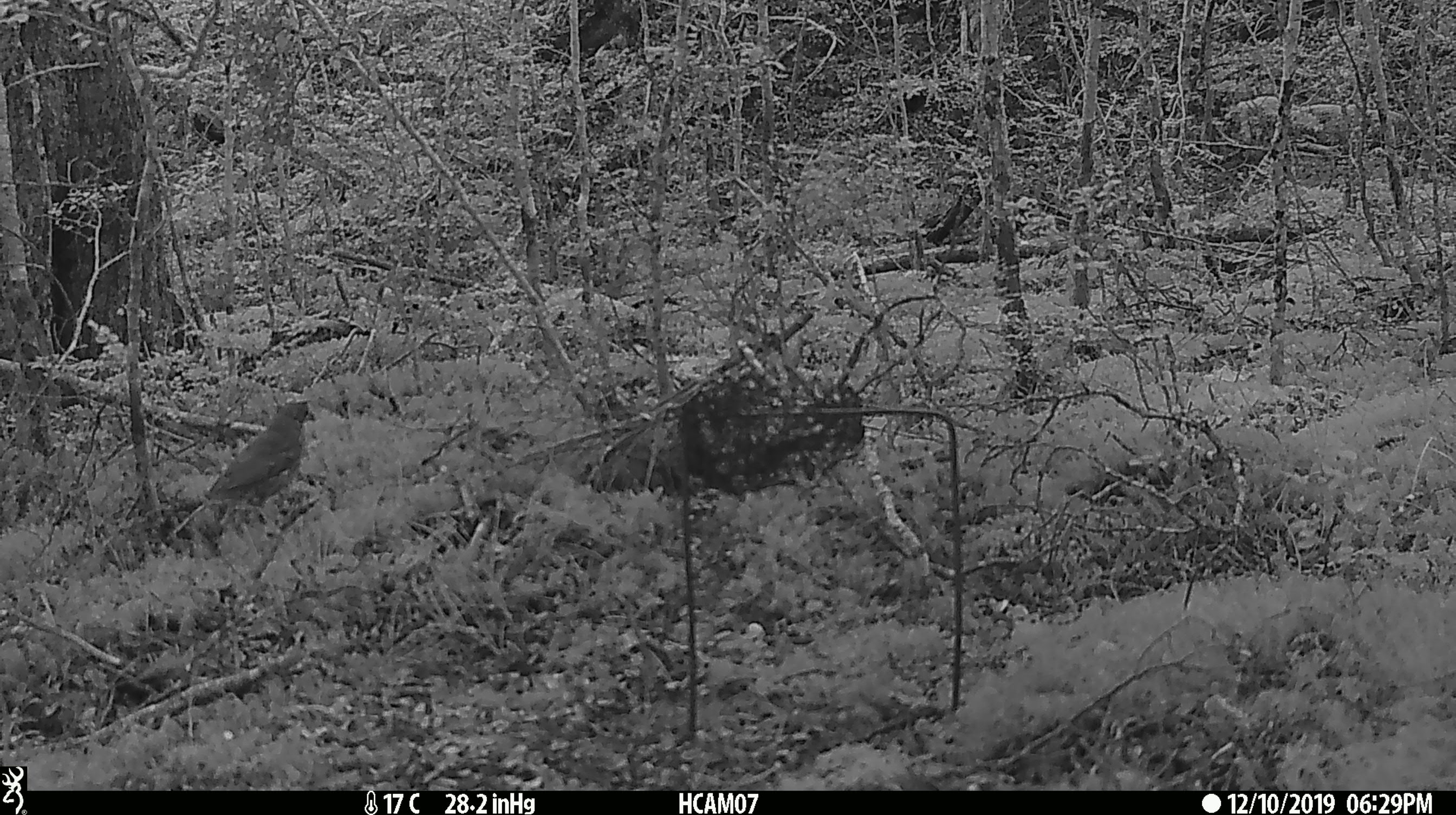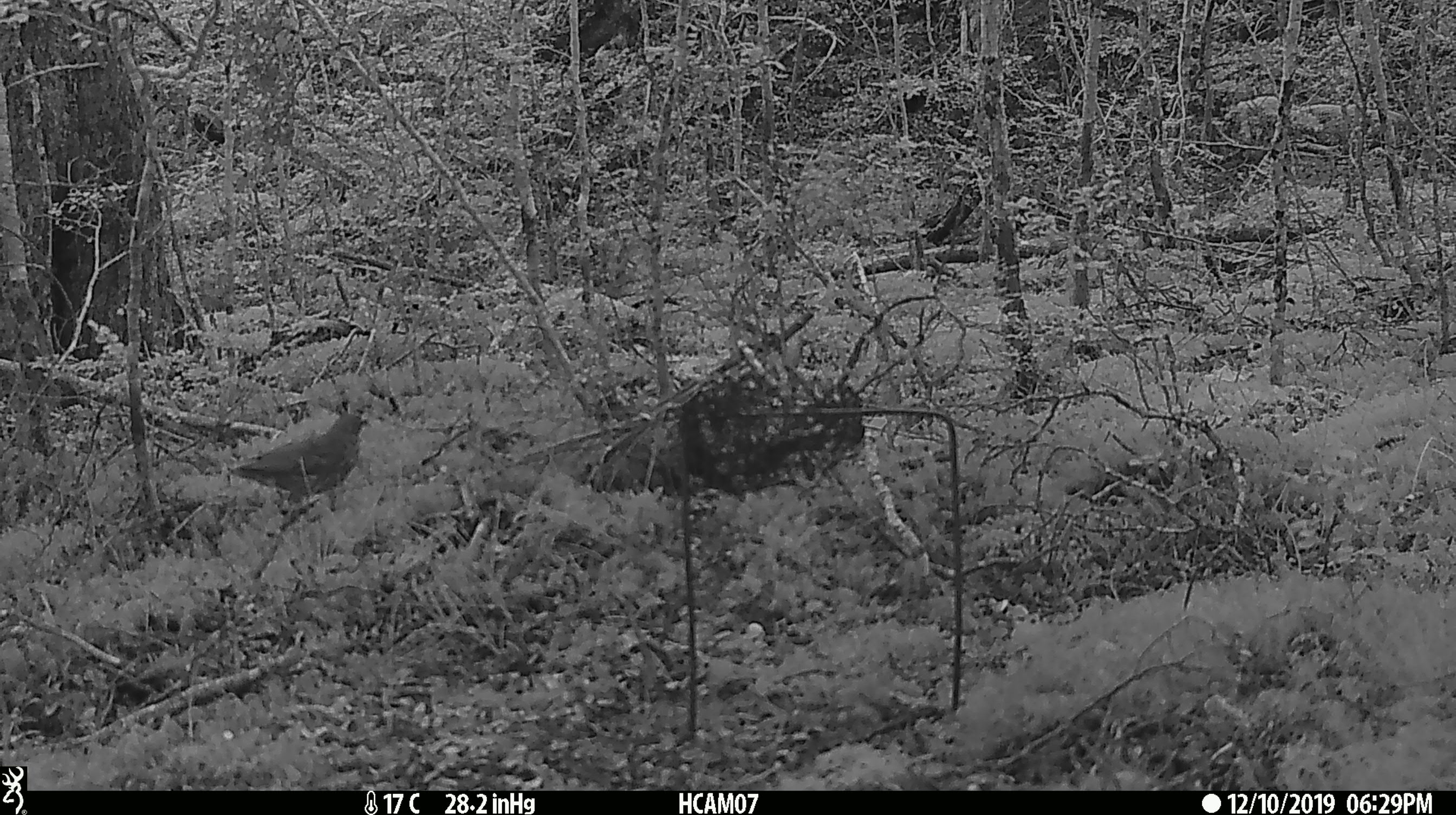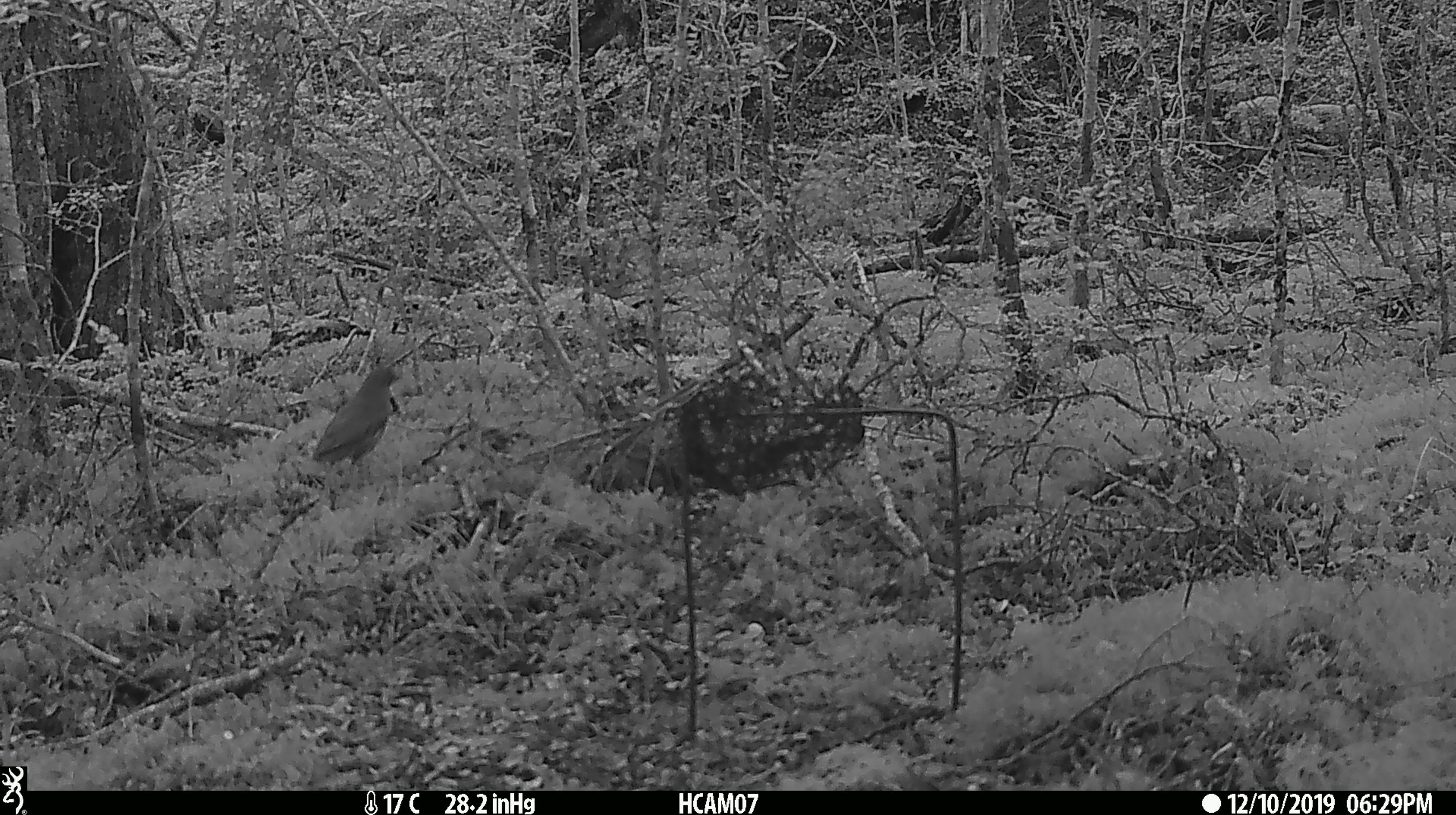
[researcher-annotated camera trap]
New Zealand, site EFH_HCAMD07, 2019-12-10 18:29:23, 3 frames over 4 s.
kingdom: Animalia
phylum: Chordata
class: Aves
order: Passeriformes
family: Turdidae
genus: Turdus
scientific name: Turdus philomelos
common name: song thrush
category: thrush